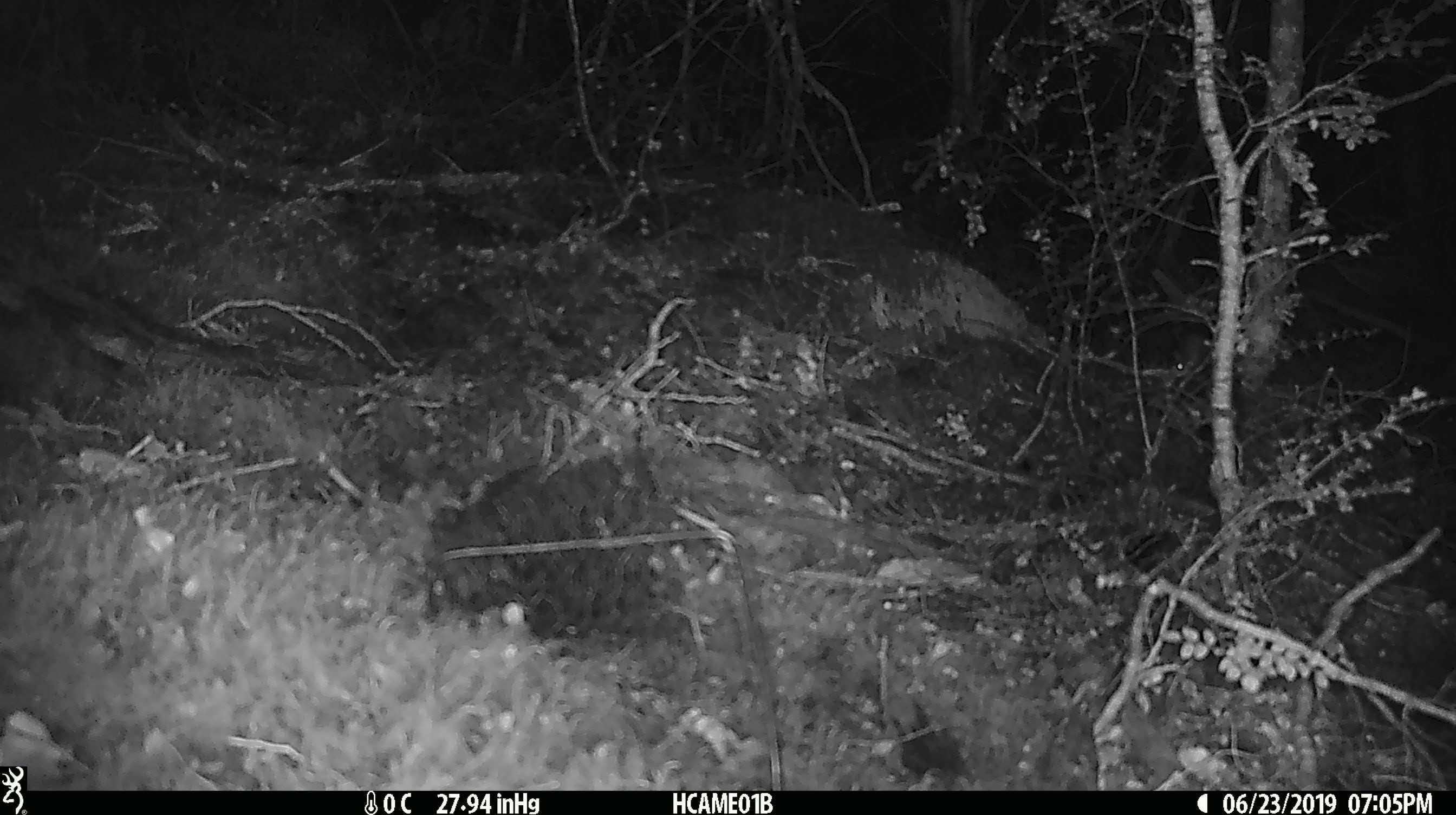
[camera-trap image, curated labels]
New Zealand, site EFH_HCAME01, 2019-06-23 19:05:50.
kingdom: Animalia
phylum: Chordata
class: Mammalia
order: Rodentia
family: Muridae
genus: Mus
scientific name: Mus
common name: mouse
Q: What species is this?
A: Mouse (Mus).